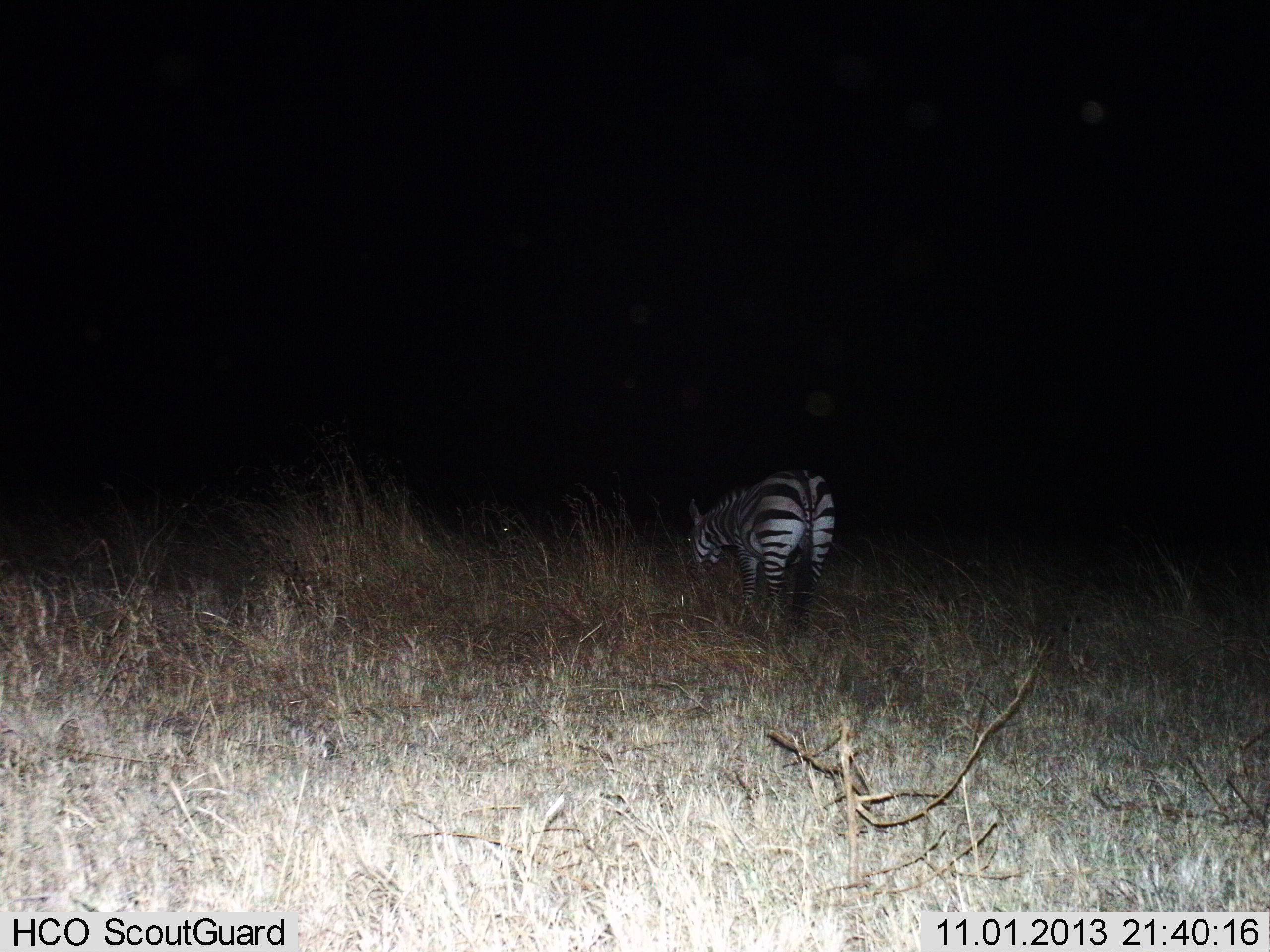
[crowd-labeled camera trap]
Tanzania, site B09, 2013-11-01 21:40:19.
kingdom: Animalia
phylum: Chordata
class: Mammalia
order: Perissodactyla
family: Equidae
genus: Equus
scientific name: Equus quagga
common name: plains zebra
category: zebra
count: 1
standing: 50%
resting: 0%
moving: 0%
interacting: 0%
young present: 0%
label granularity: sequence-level